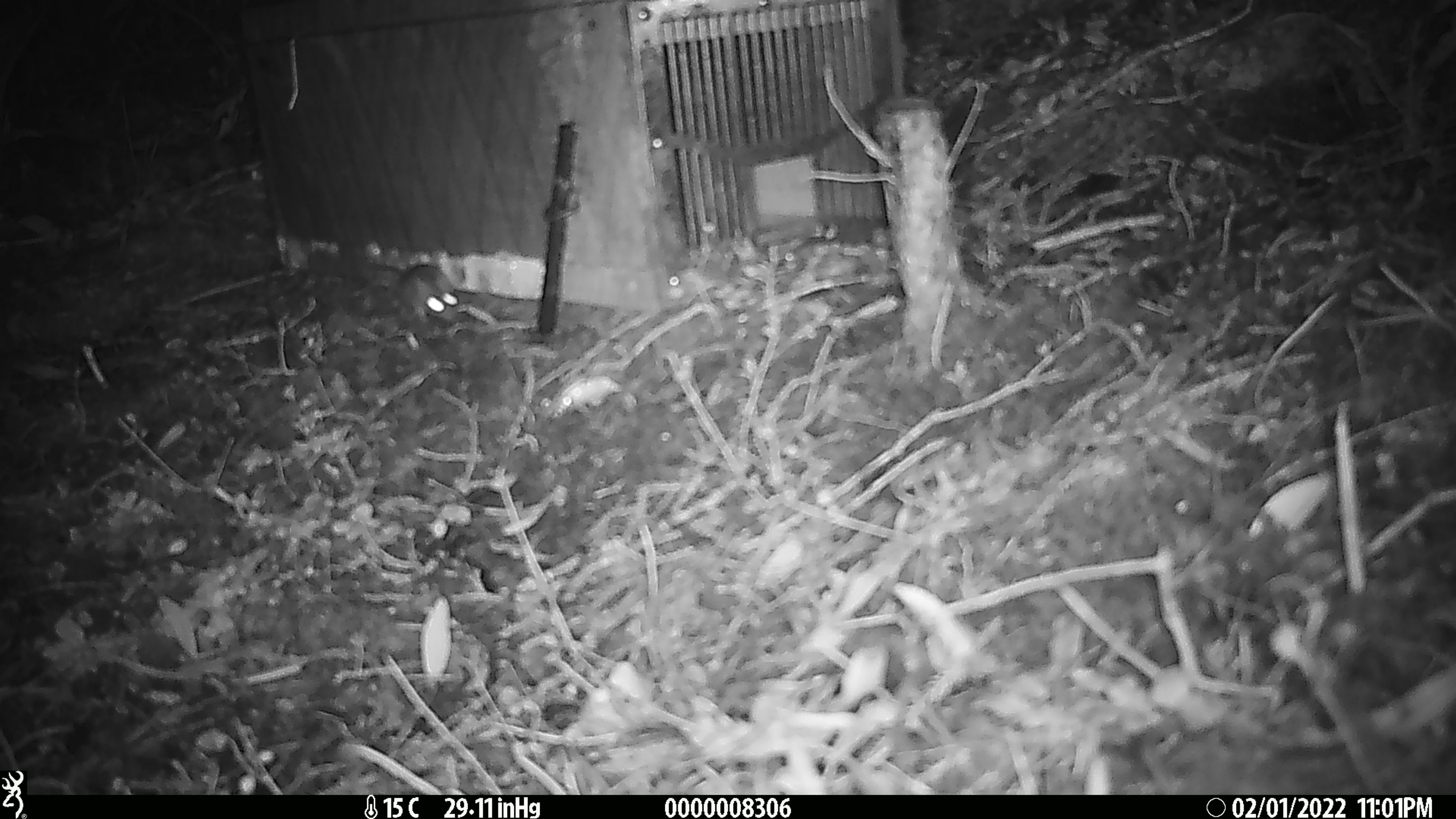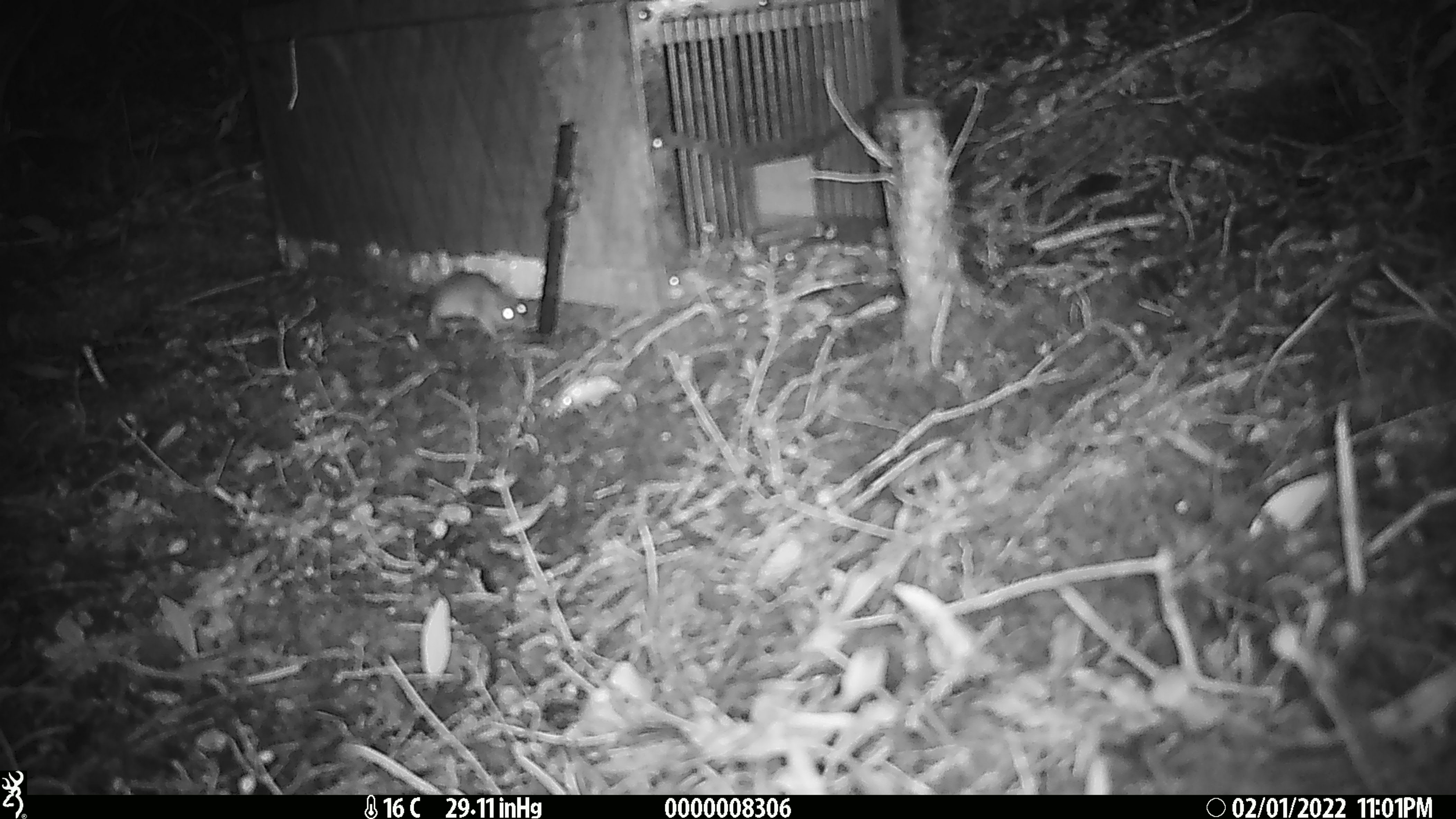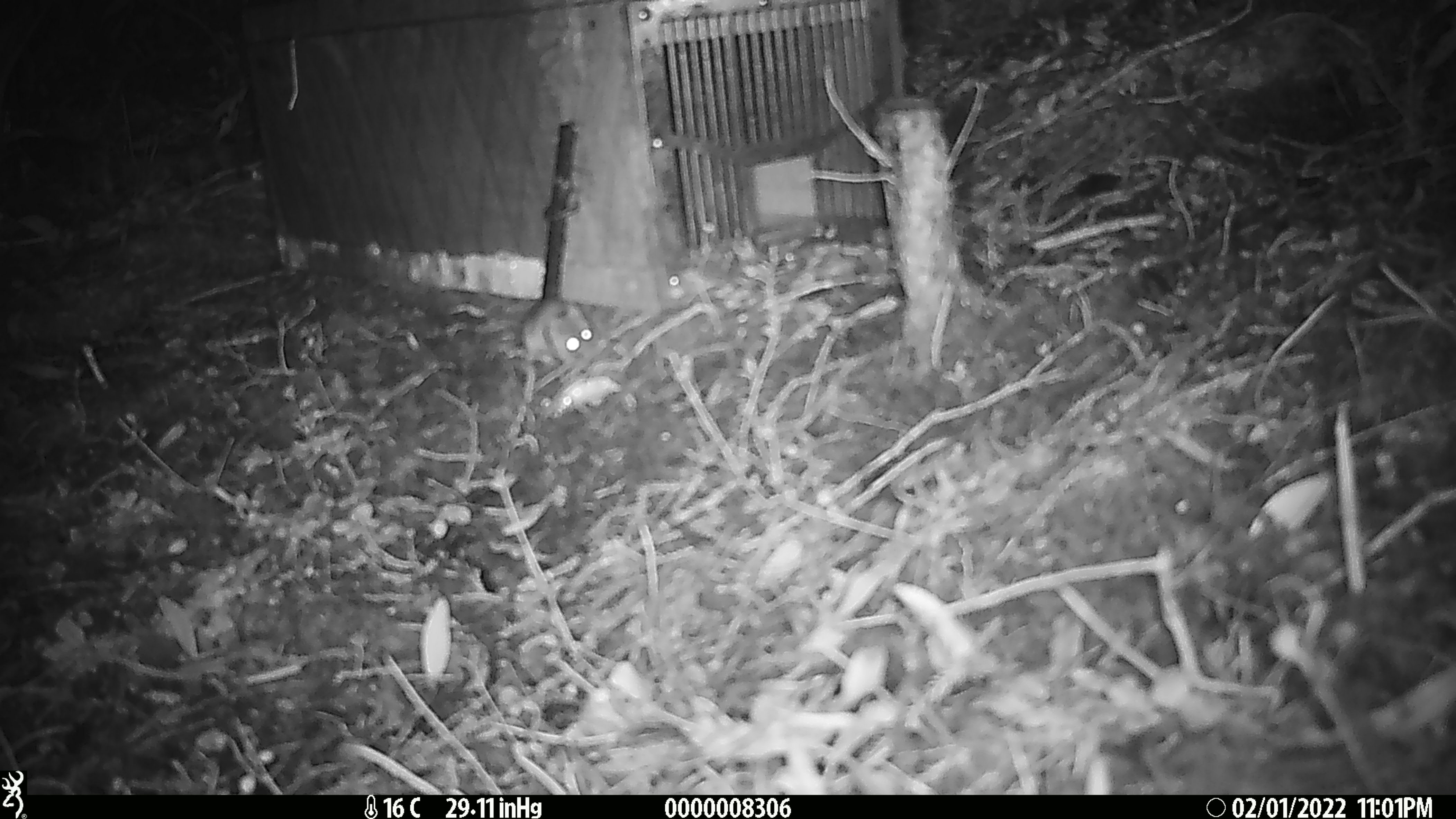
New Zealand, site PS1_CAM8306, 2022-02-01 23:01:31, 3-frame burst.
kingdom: Animalia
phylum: Chordata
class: Mammalia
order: Rodentia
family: Muridae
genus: Mus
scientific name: Mus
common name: mouse